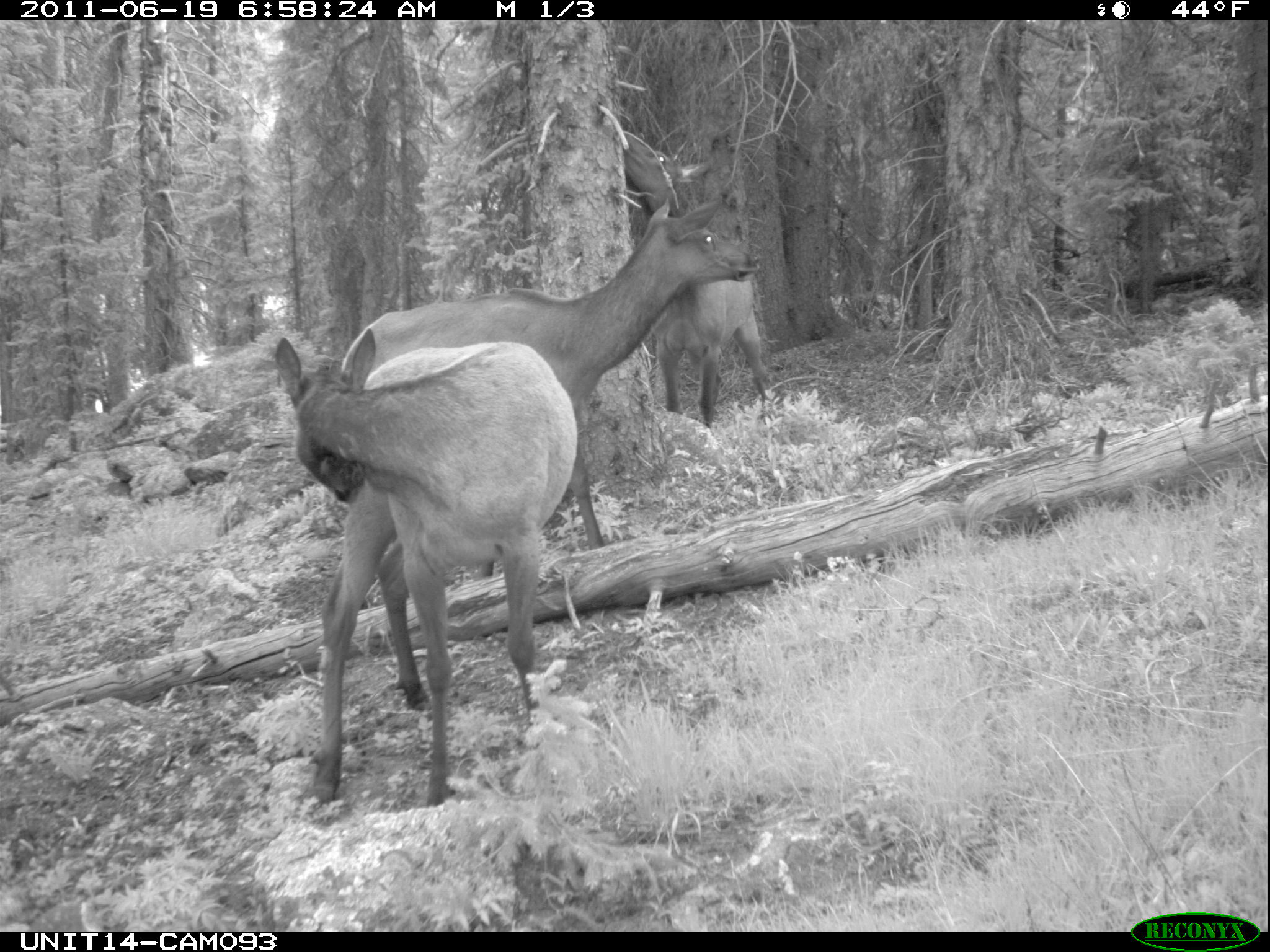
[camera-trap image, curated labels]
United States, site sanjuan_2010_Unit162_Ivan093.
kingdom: Animalia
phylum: Chordata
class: Mammalia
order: Artiodactyla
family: Cervidae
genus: Cervus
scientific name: Cervus elaphus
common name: red deer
Cervus elaphus (red deer).